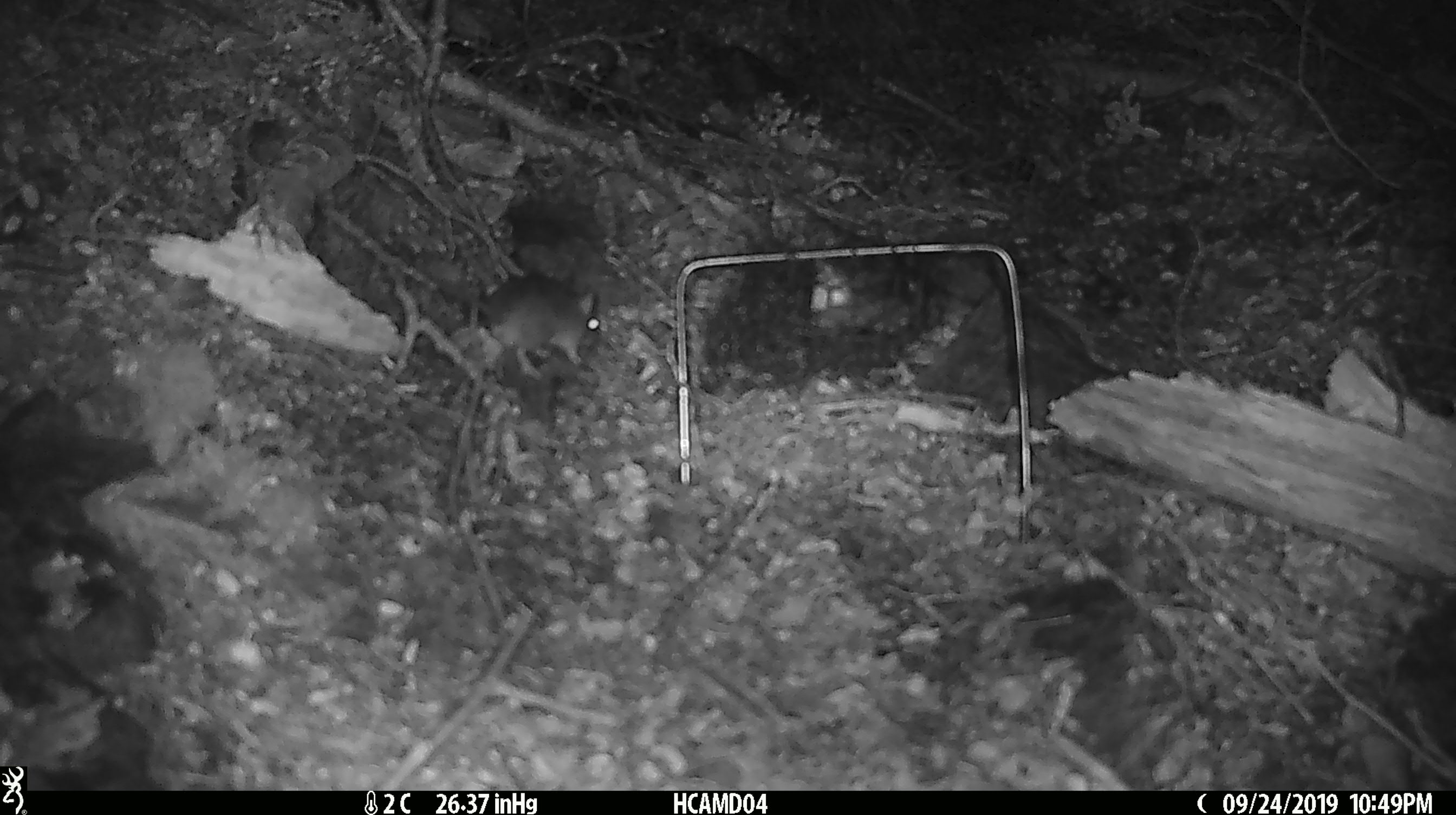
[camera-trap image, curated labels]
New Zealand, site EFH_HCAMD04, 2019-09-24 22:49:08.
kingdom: Animalia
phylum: Chordata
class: Mammalia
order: Rodentia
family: Muridae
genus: Mus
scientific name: Mus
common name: mouse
Mouse (Mus).